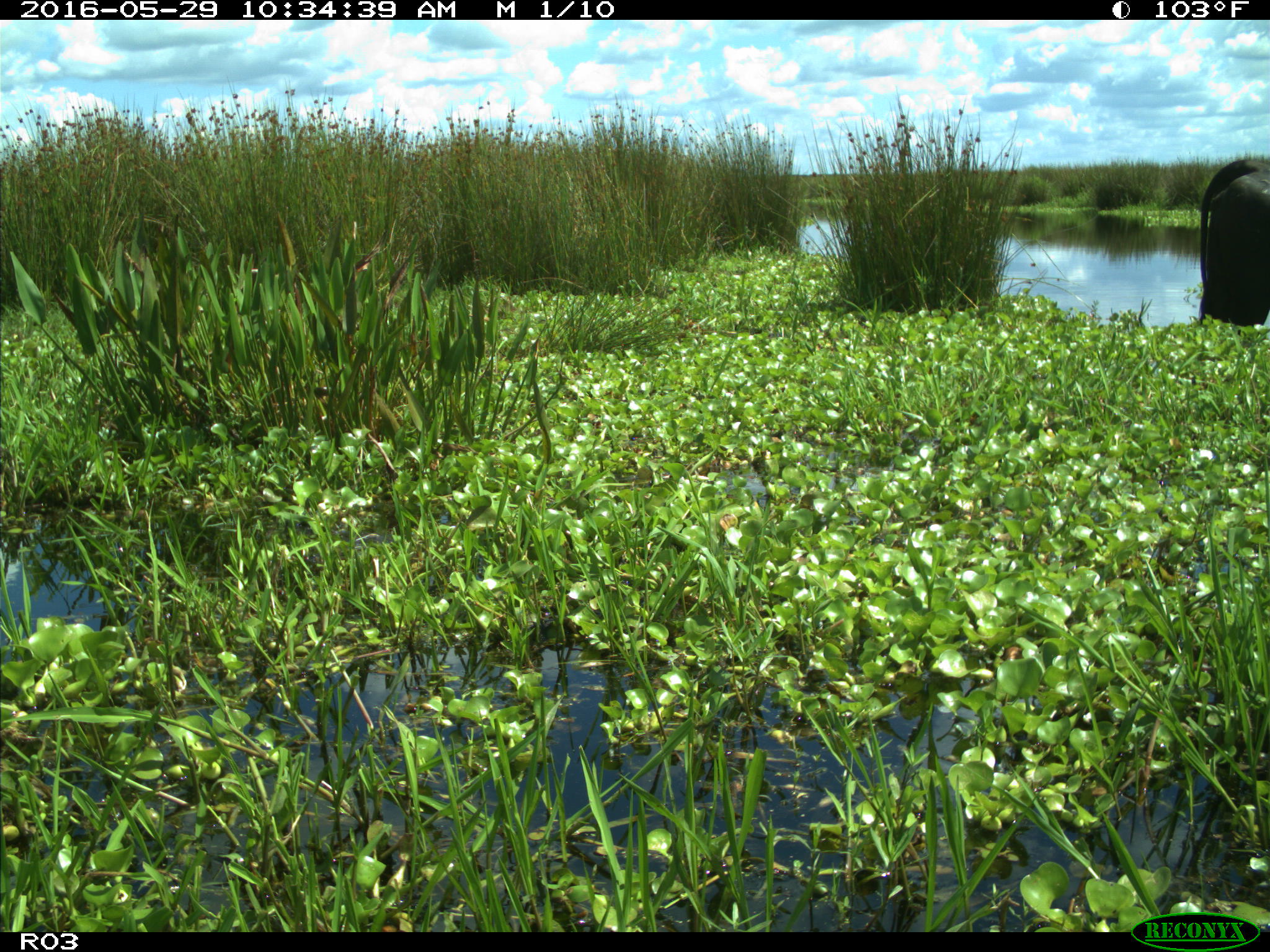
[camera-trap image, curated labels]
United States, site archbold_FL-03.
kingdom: Animalia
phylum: Chordata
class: Mammalia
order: Artiodactyla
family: Bovidae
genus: Bos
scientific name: Bos taurus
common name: domestic cow